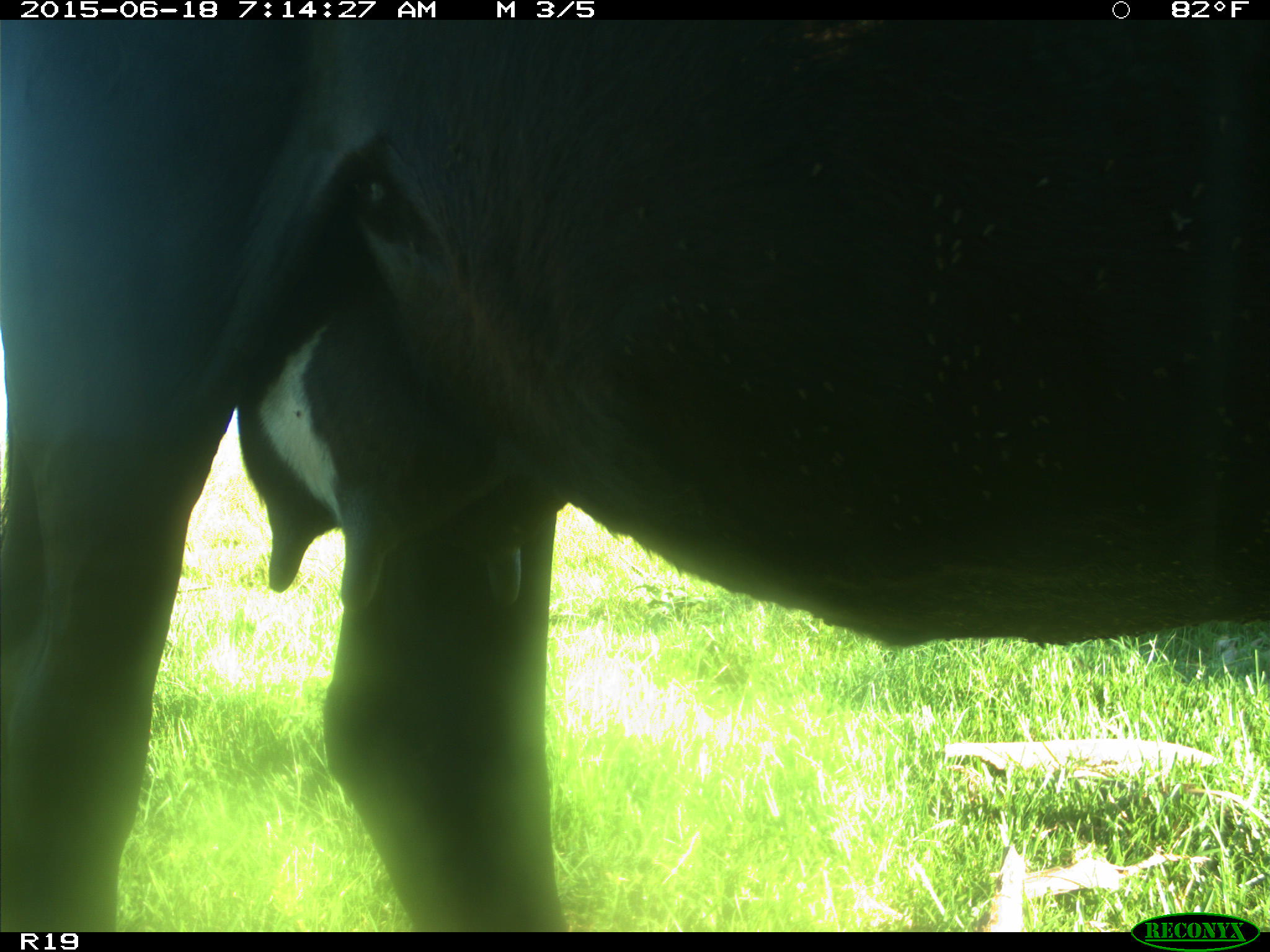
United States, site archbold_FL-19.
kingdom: Animalia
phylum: Chordata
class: Mammalia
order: Artiodactyla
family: Bovidae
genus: Bos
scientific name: Bos taurus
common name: domestic cow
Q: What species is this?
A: Bos taurus (domestic cow).